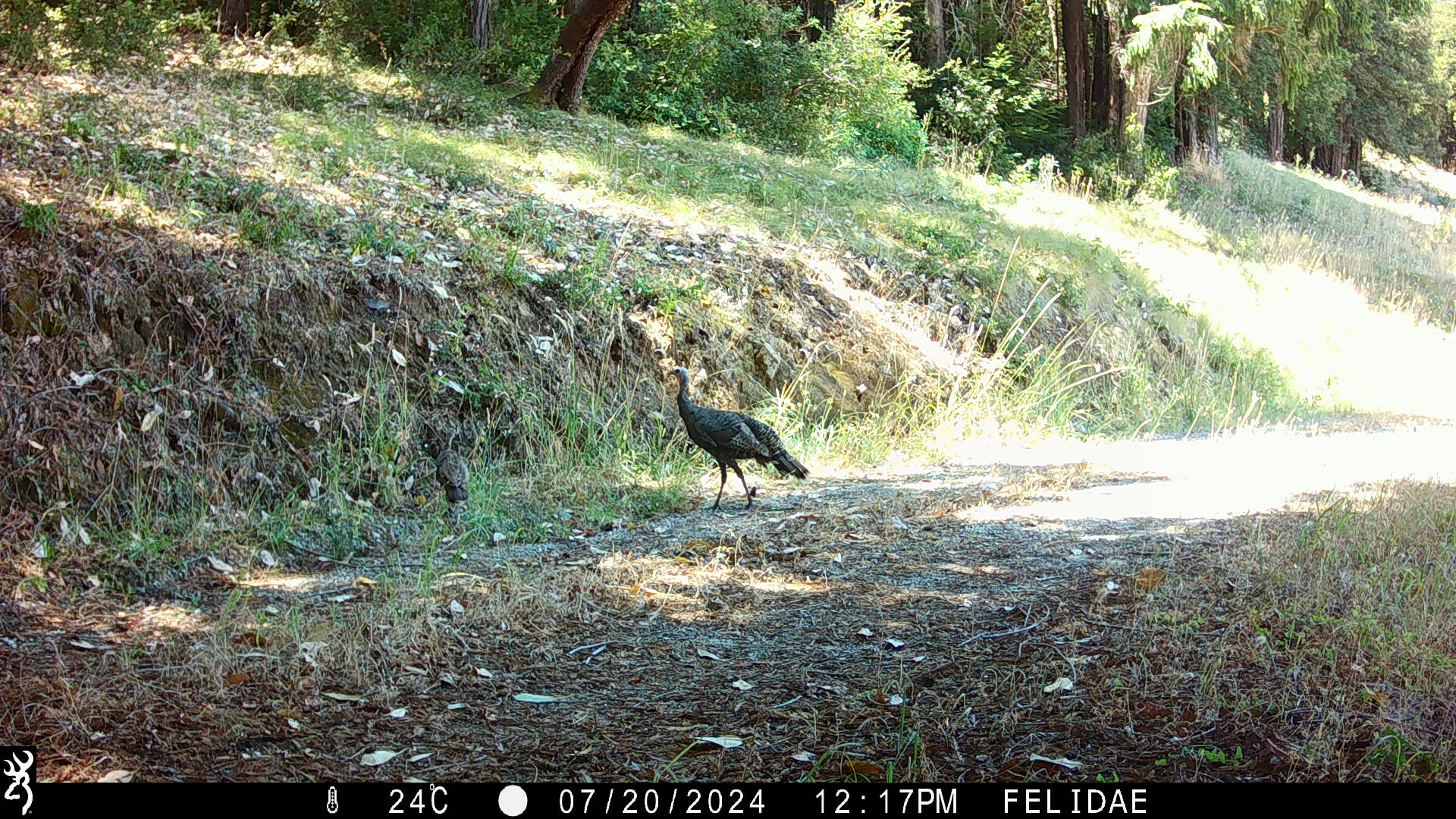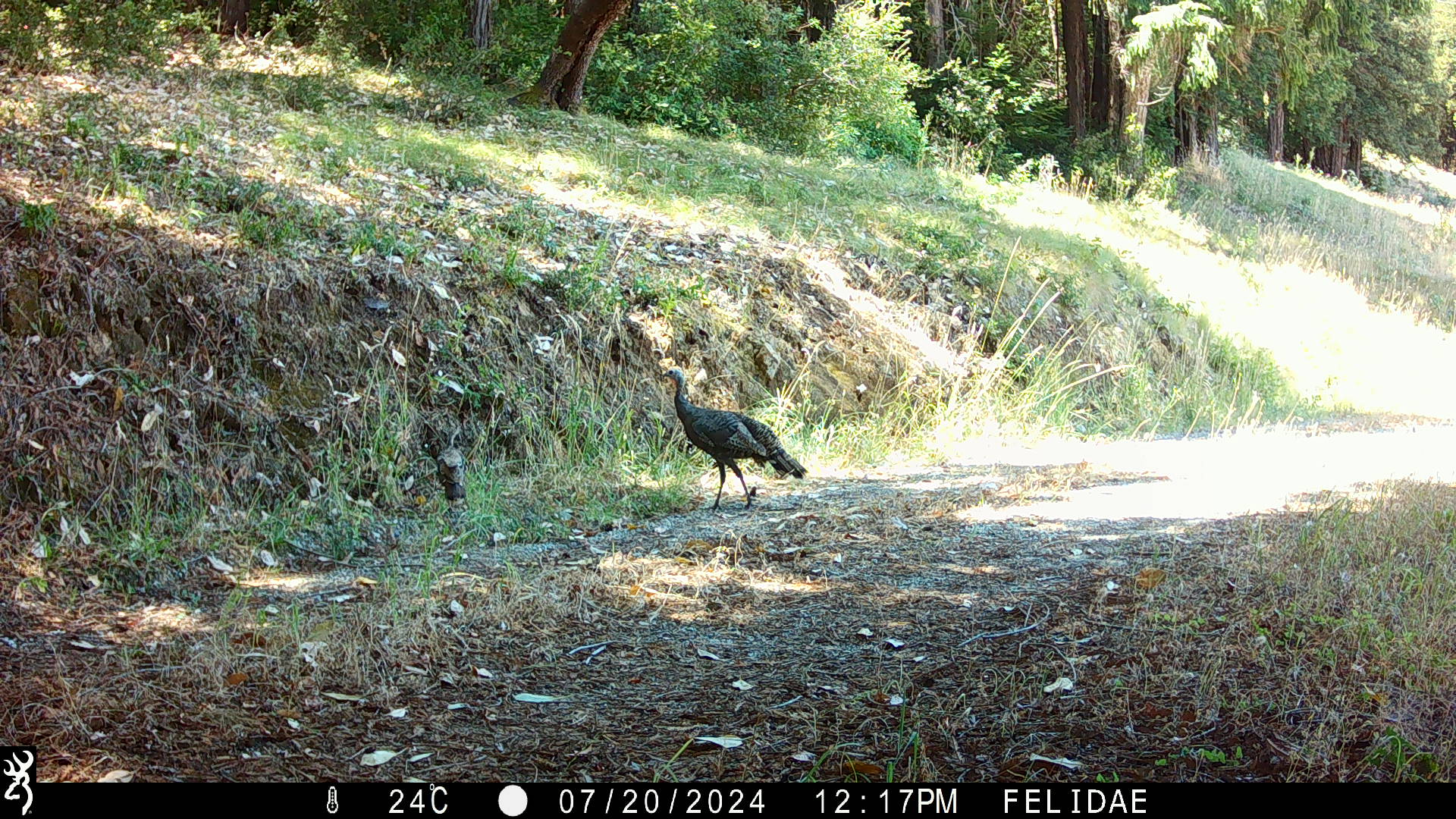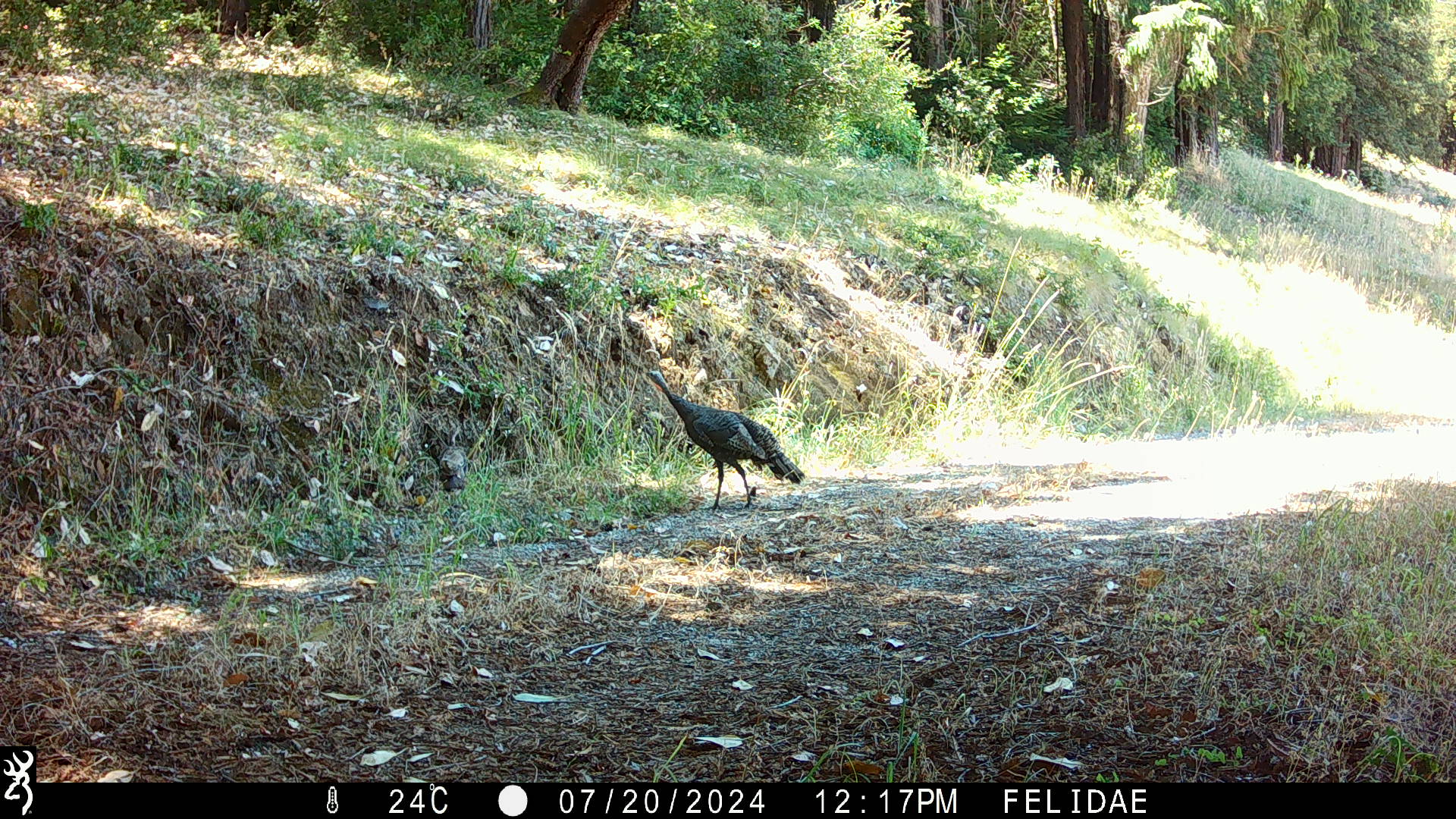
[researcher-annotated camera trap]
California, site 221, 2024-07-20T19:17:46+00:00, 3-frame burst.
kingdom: Animalia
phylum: Chordata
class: Aves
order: Galliformes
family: Phasianidae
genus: Meleagris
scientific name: Meleagris gallopavo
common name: turkey